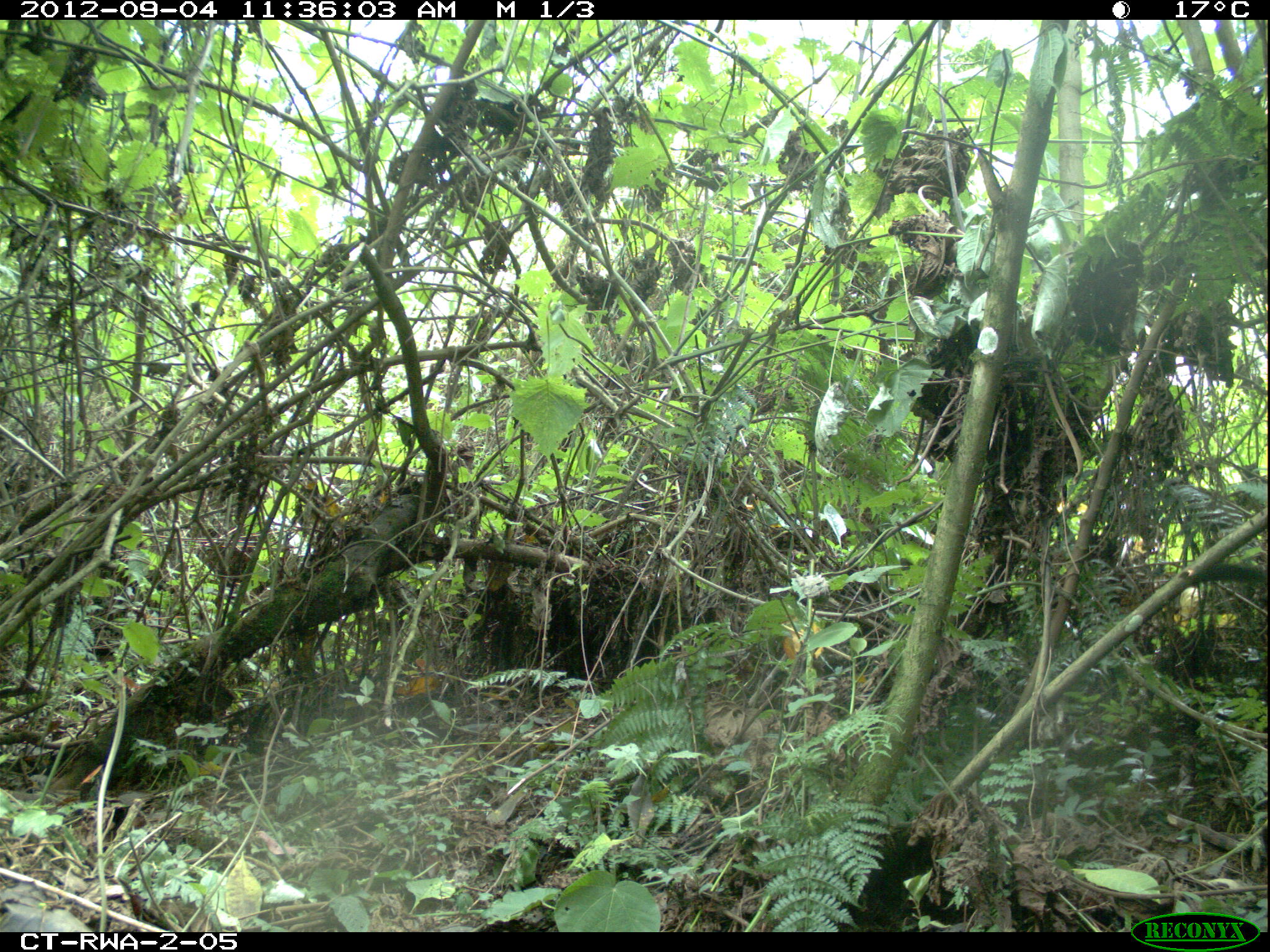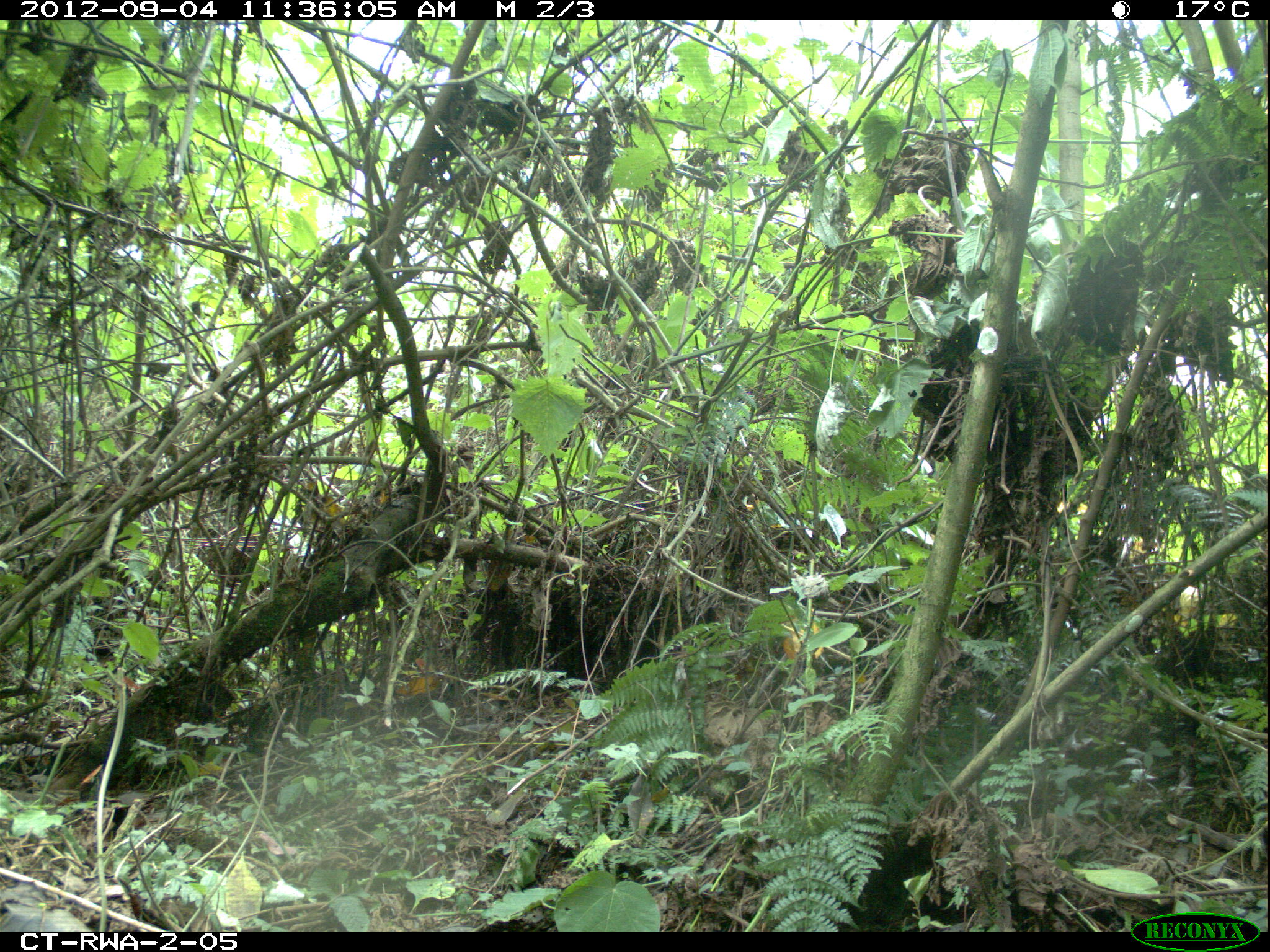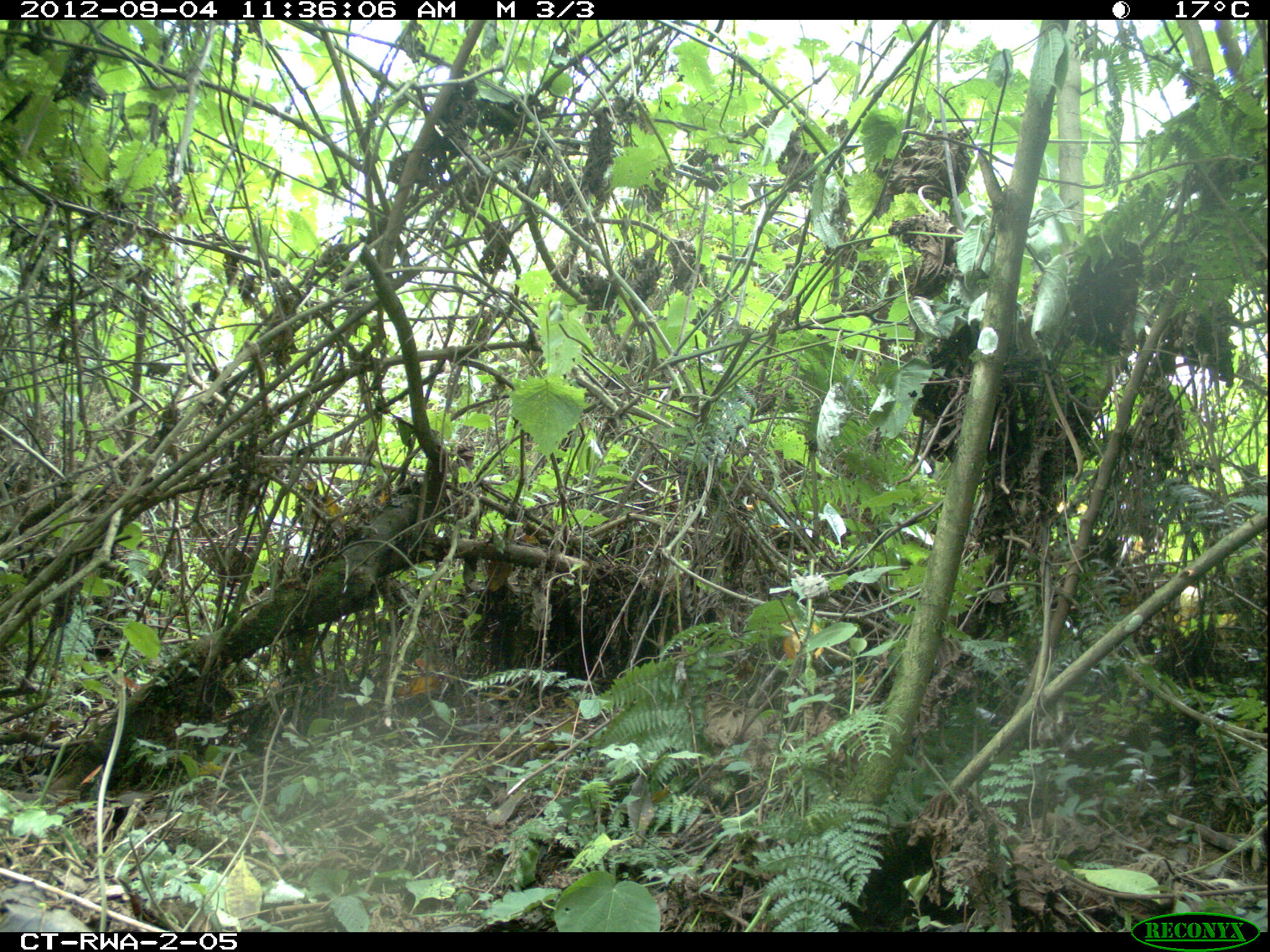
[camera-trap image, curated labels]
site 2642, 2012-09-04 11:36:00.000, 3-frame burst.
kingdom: Animalia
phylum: Chordata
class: Mammalia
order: Primates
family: Cercopithecidae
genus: Allochrocebus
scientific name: Allochrocebus lhoesti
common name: l'hoest's monkey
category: cercopithecus lhoesti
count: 1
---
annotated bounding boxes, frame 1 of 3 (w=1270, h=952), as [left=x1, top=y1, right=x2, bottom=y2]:
cercopithecus lhoesti: [left=1196, top=562, right=1267, bottom=586]